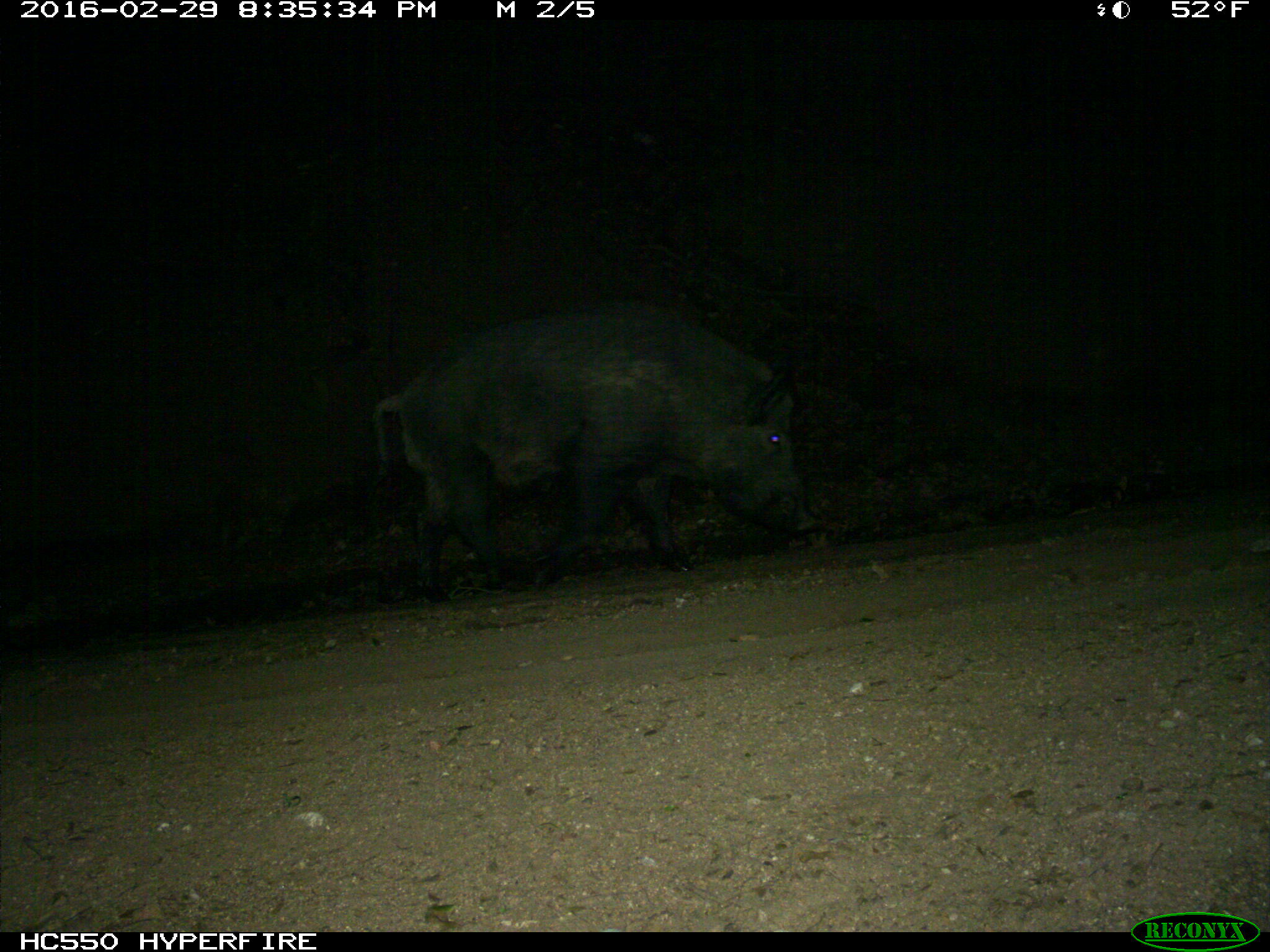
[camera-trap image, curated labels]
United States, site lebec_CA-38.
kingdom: Animalia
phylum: Chordata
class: Mammalia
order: Artiodactyla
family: Suidae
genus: Sus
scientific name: Sus scrofa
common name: wild boar